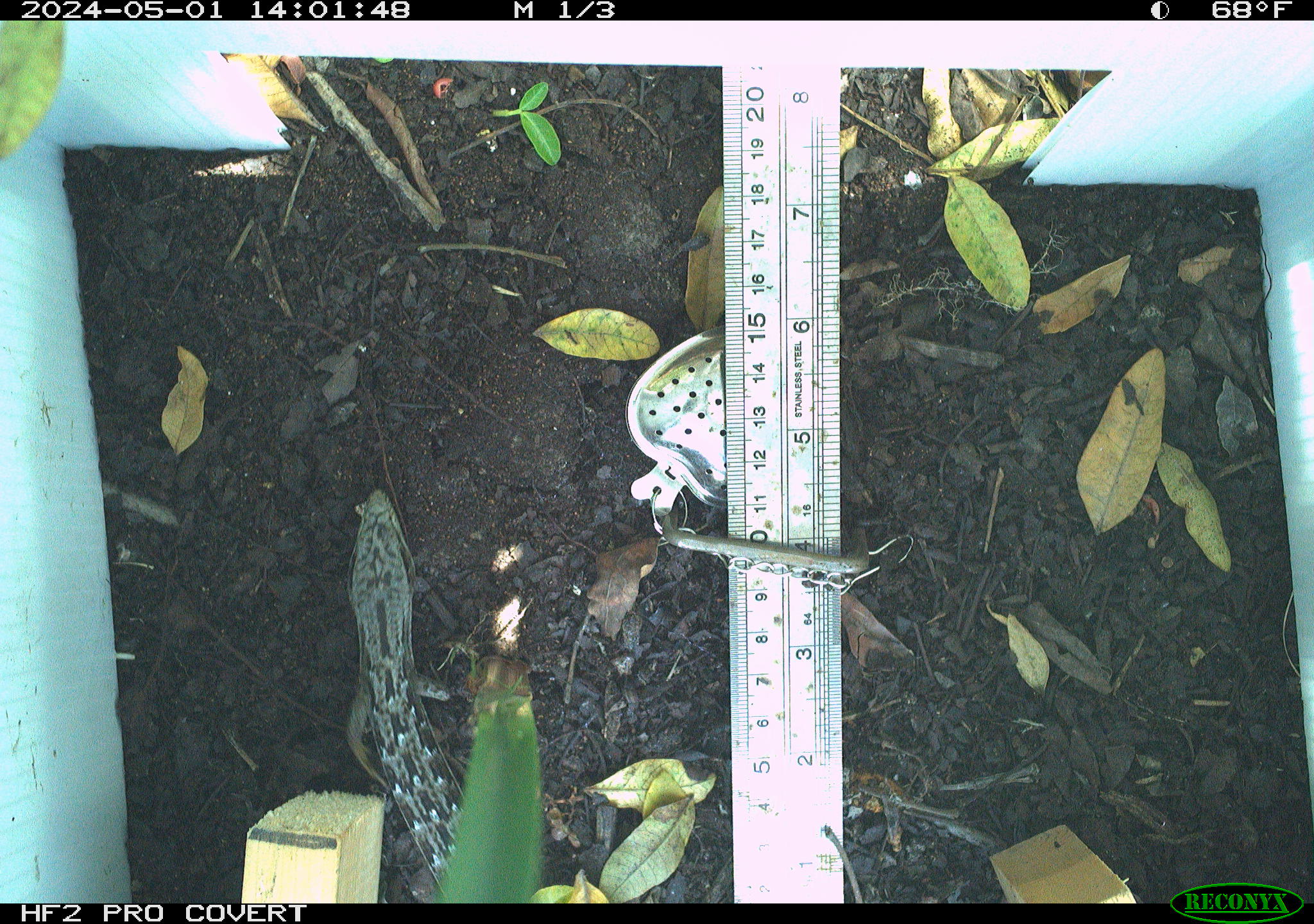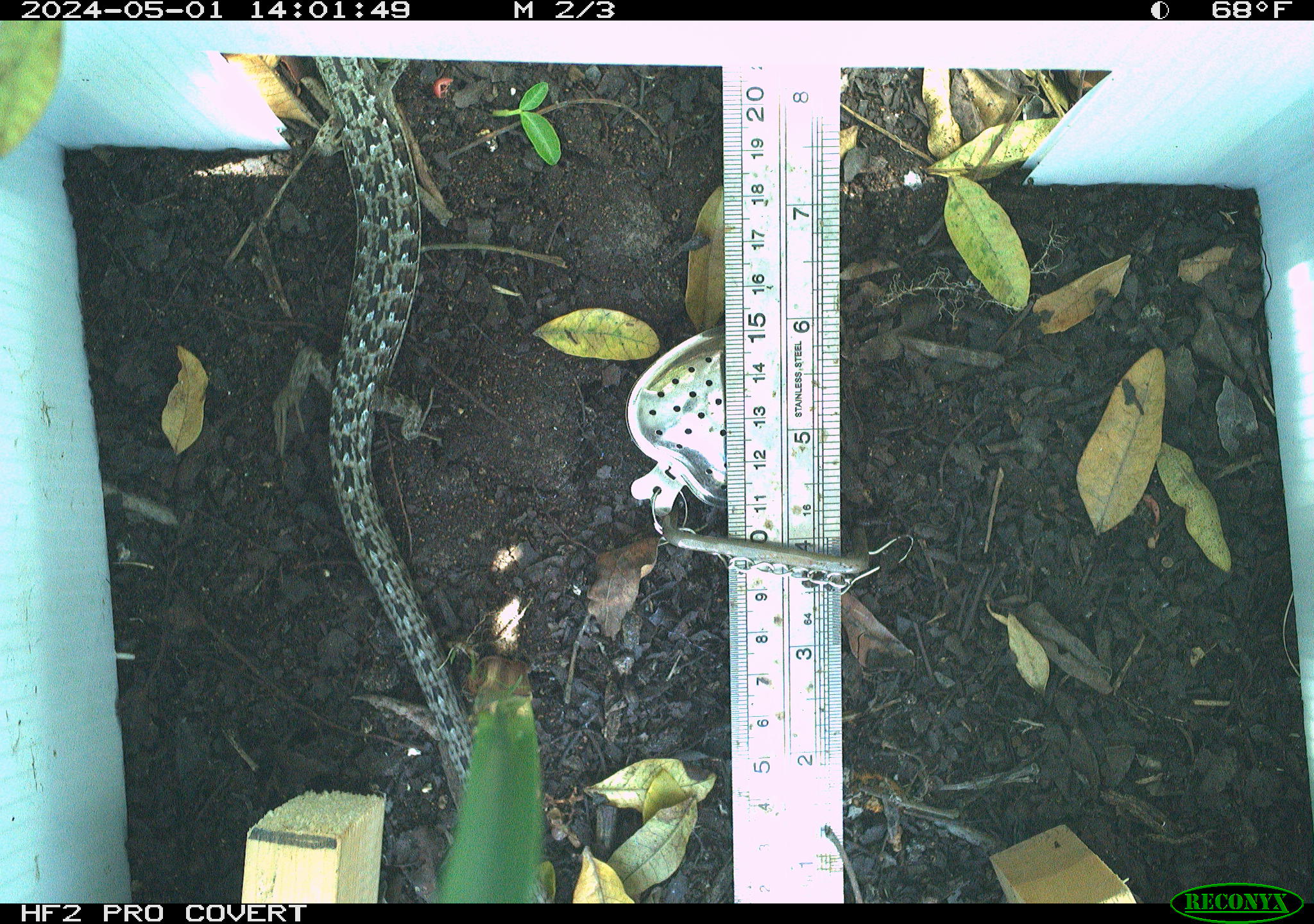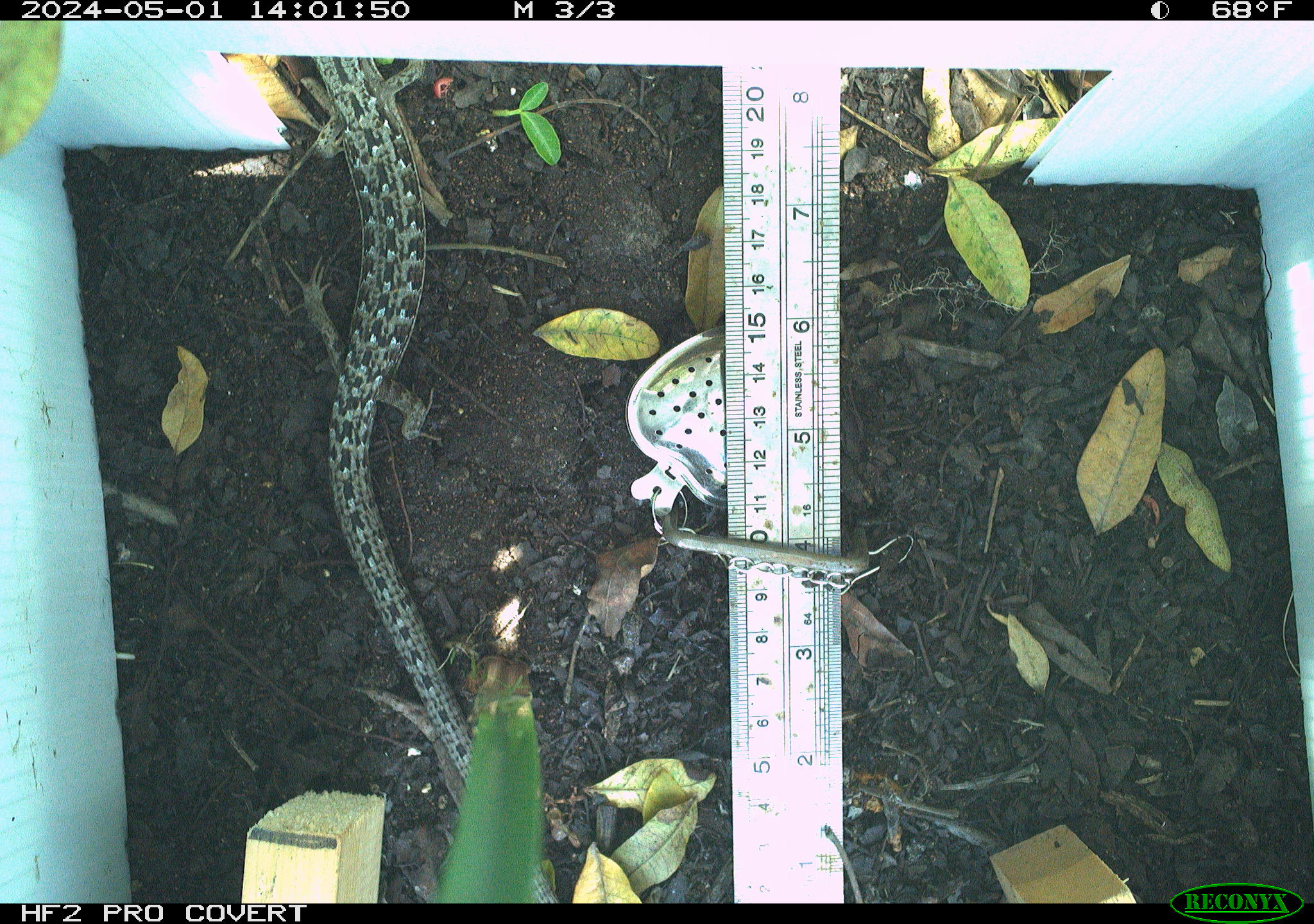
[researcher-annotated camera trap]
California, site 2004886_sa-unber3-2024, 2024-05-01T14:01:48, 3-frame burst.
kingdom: Animalia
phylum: Chordata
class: Reptilia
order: Squamata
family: Anguidae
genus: Elgaria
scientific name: Elgaria multicarinata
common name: southern alligator lizard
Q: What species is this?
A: Southern alligator lizard (Elgaria multicarinata).